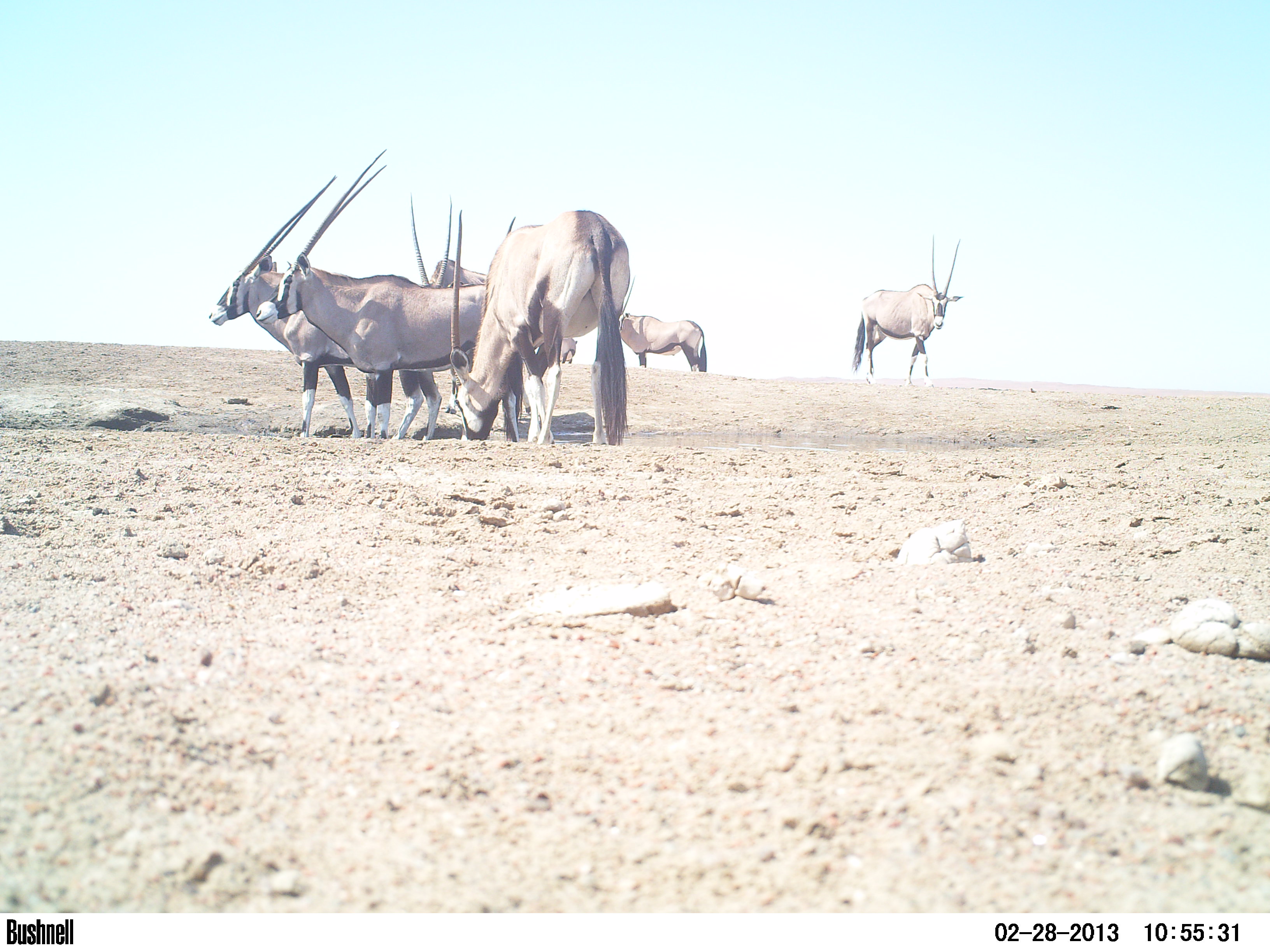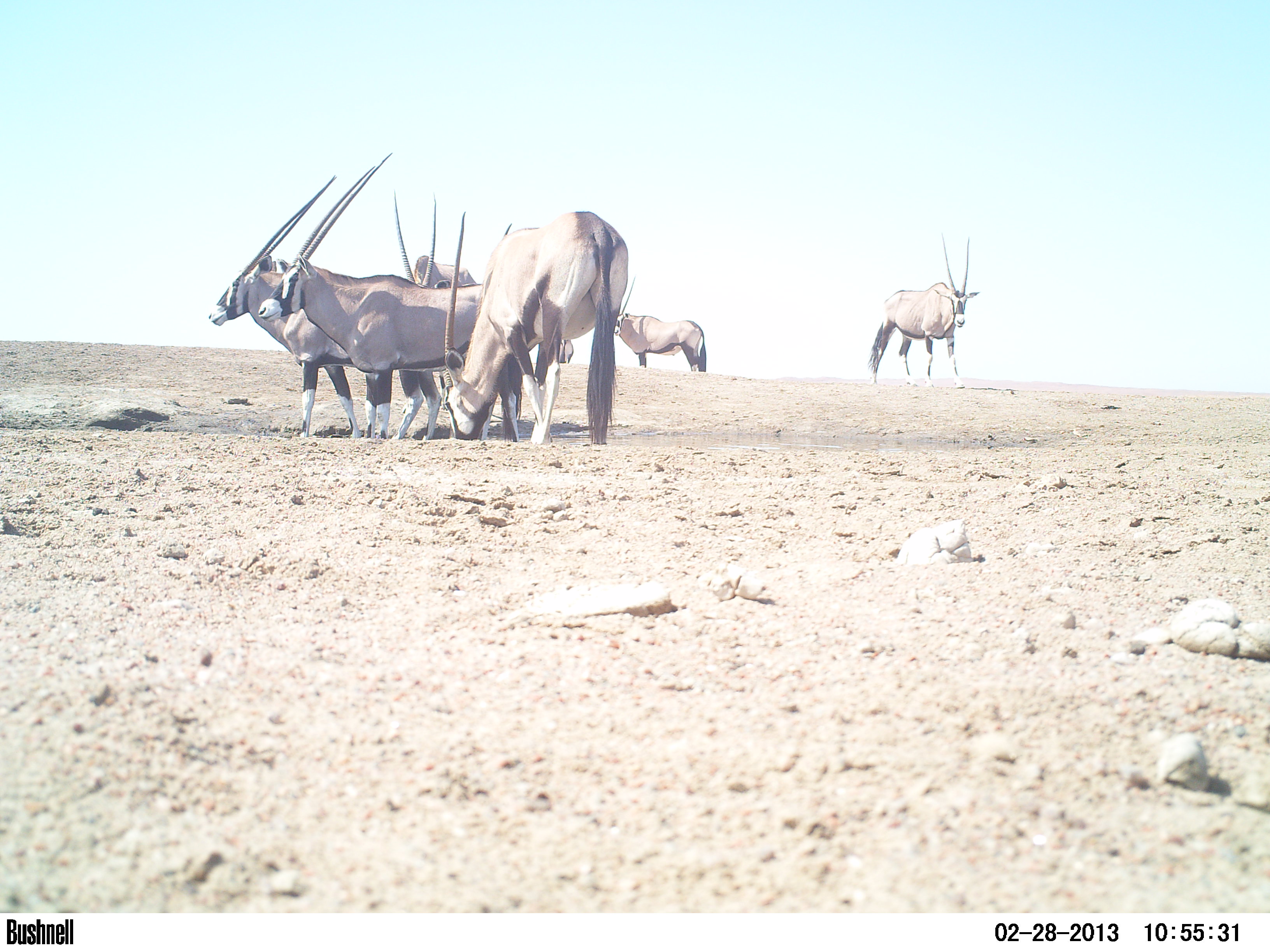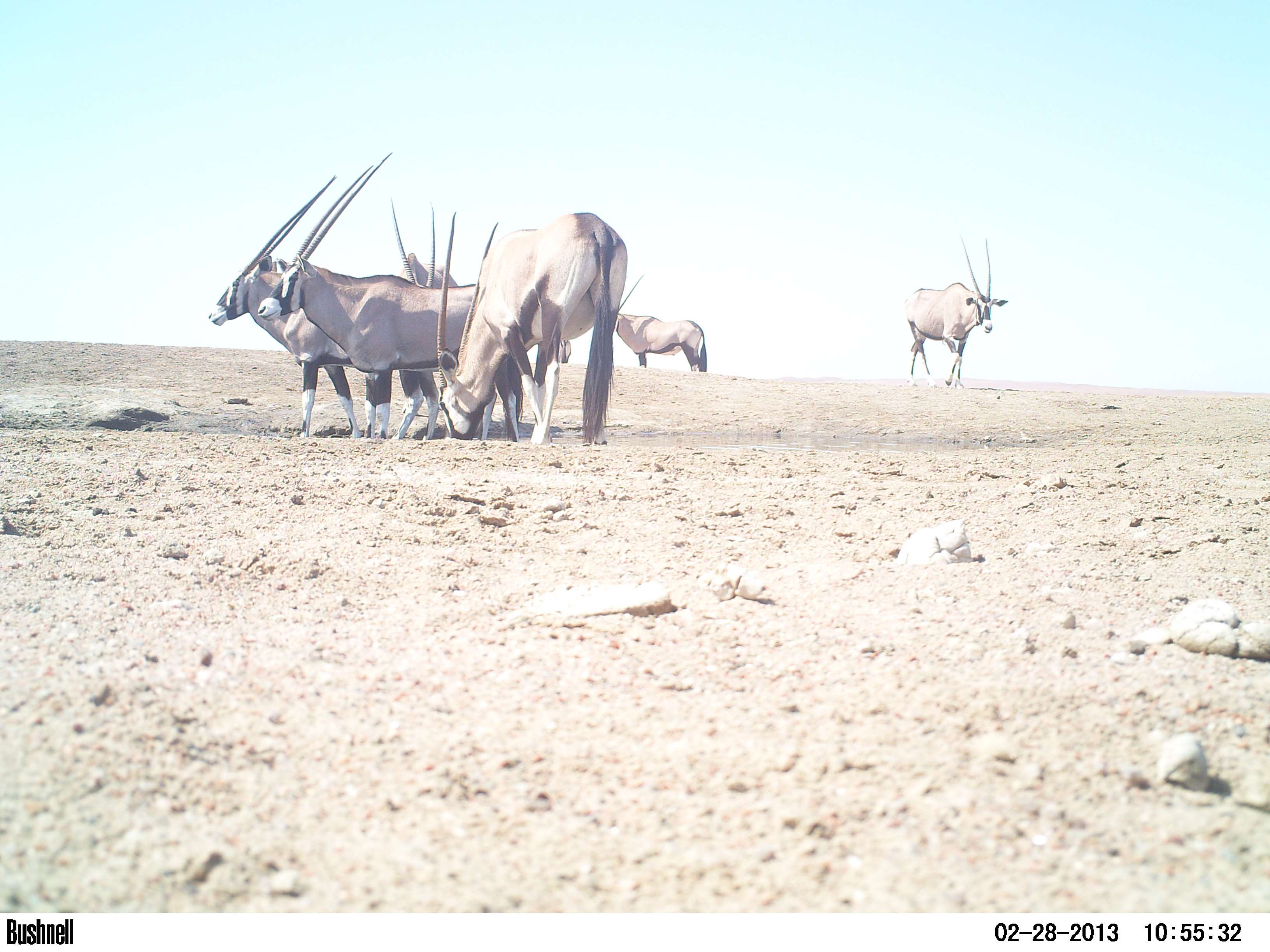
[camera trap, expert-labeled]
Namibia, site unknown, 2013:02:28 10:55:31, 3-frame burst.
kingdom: Animalia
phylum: Chordata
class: Mammalia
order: Artiodactyla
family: Bovidae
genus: Oryx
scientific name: Oryx gazella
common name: gemsbok